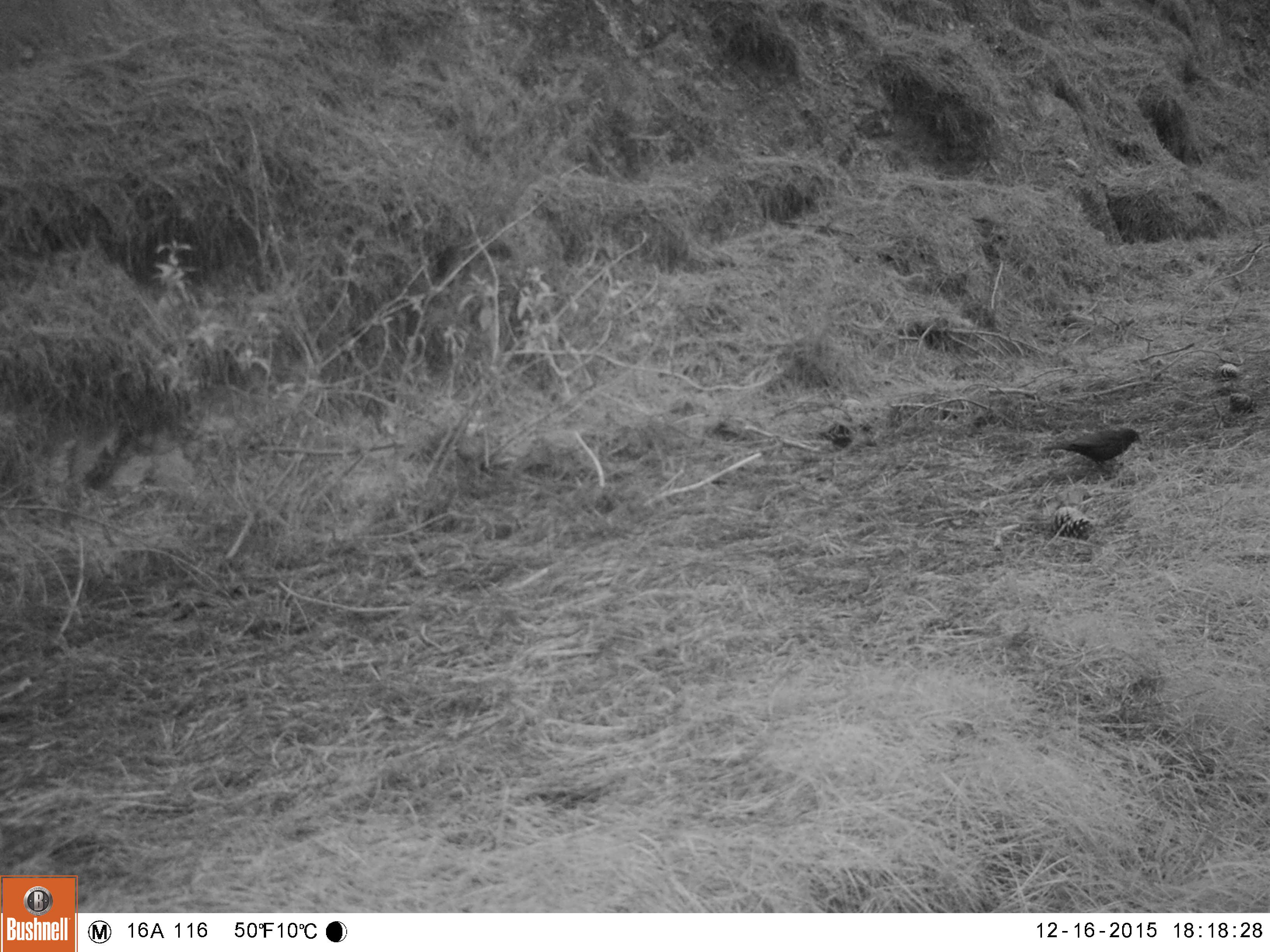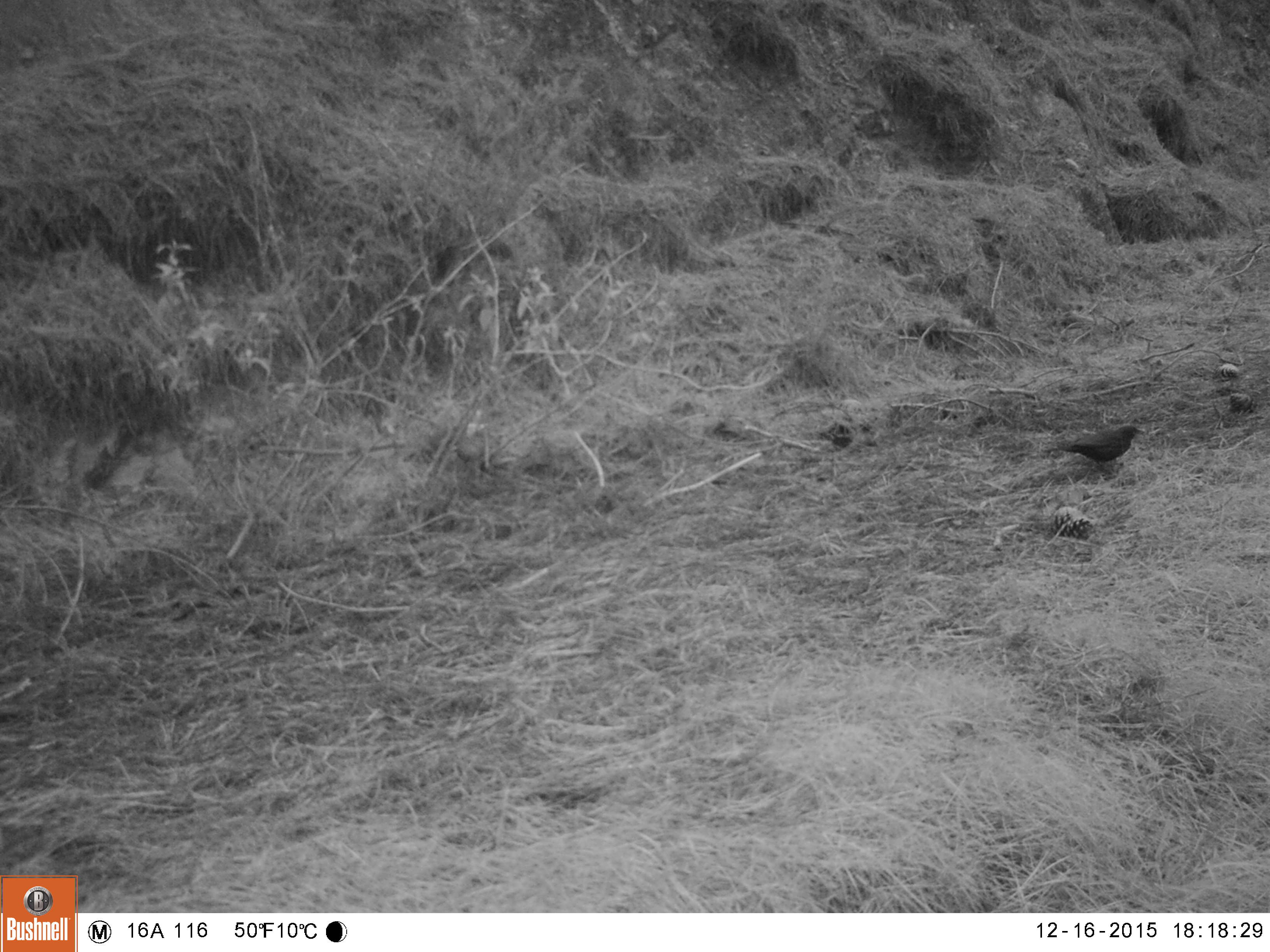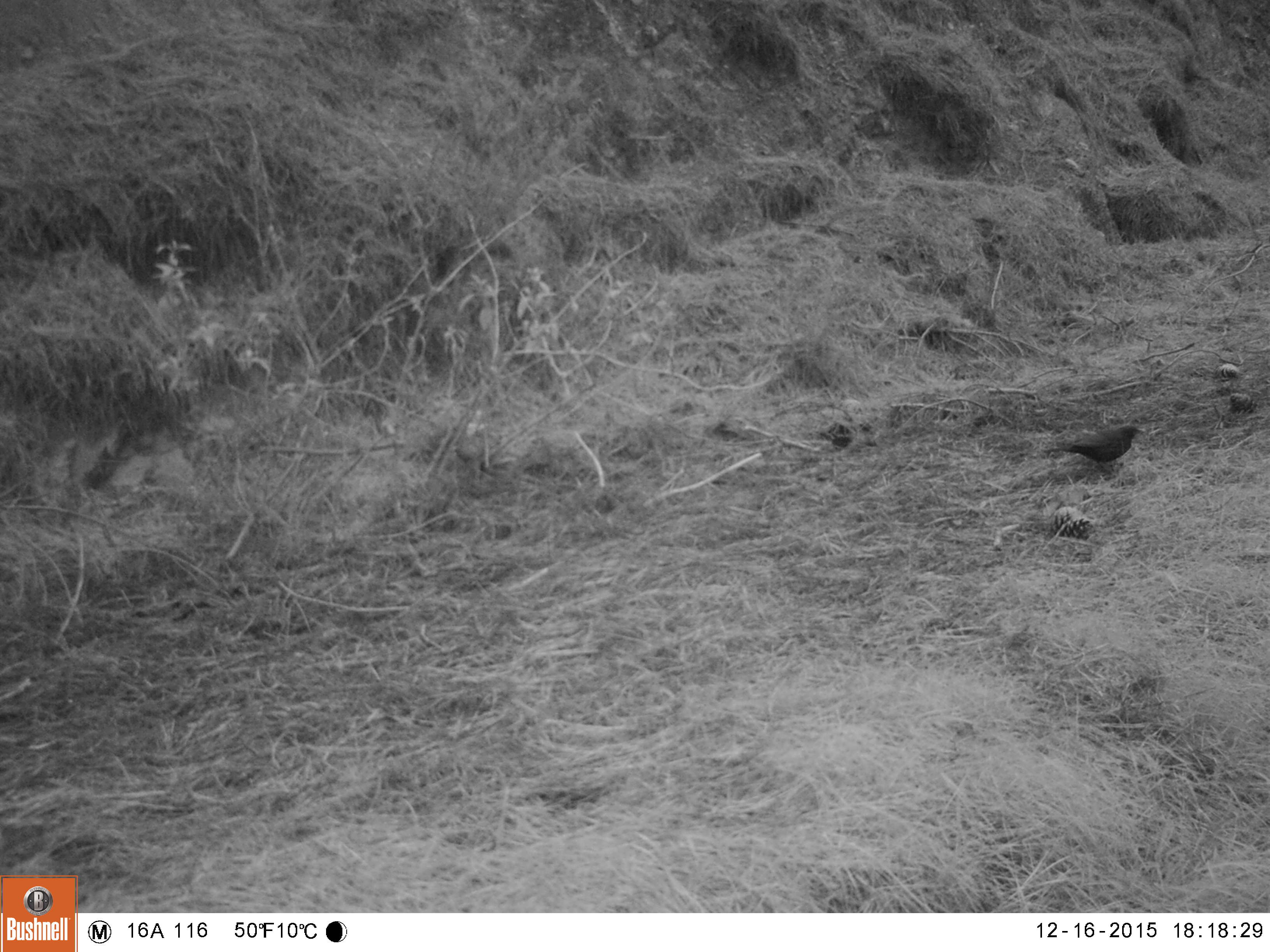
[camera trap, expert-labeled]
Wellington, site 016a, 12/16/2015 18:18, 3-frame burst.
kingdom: Animalia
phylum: Chordata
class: Aves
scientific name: Aves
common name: bird